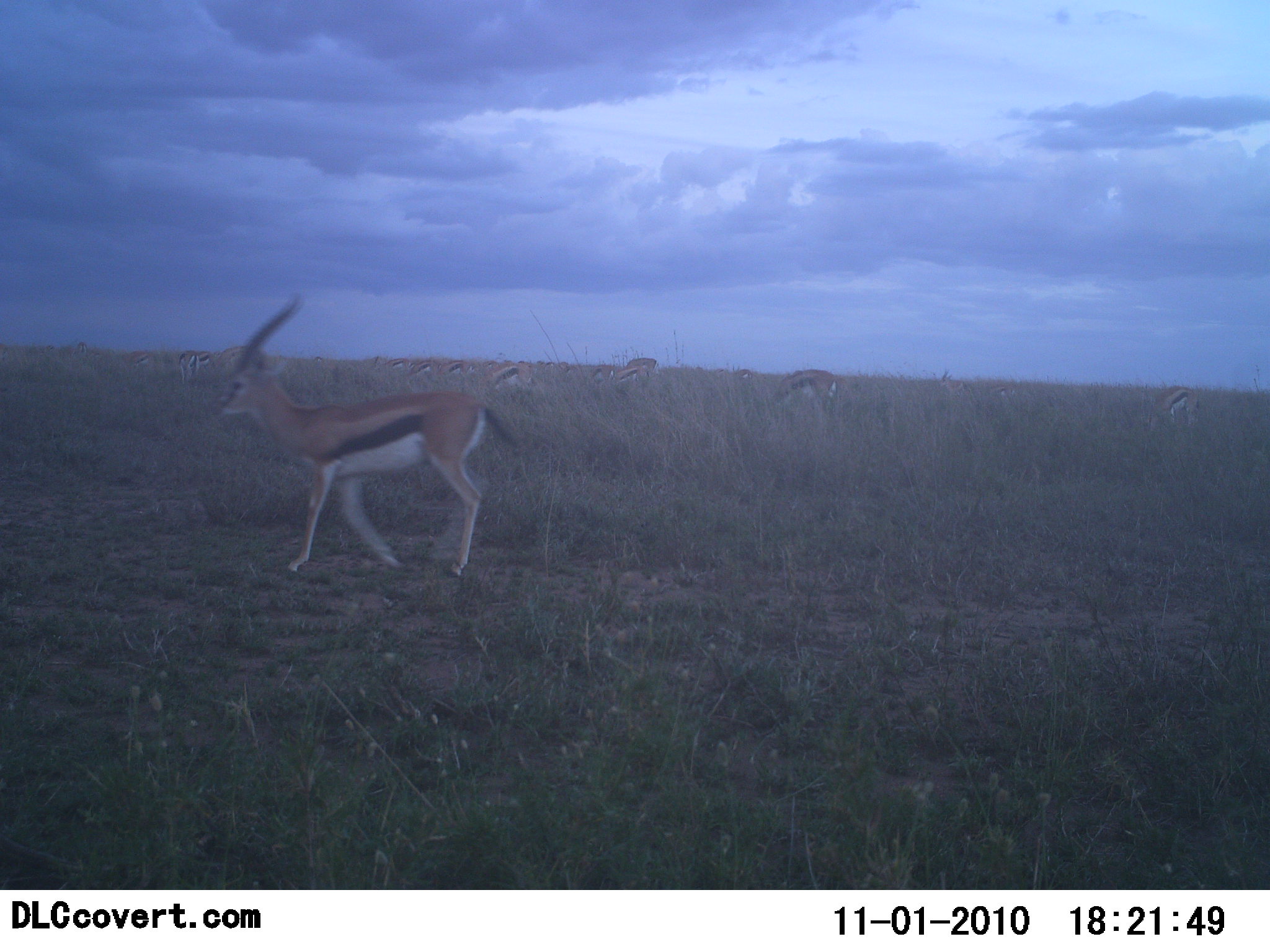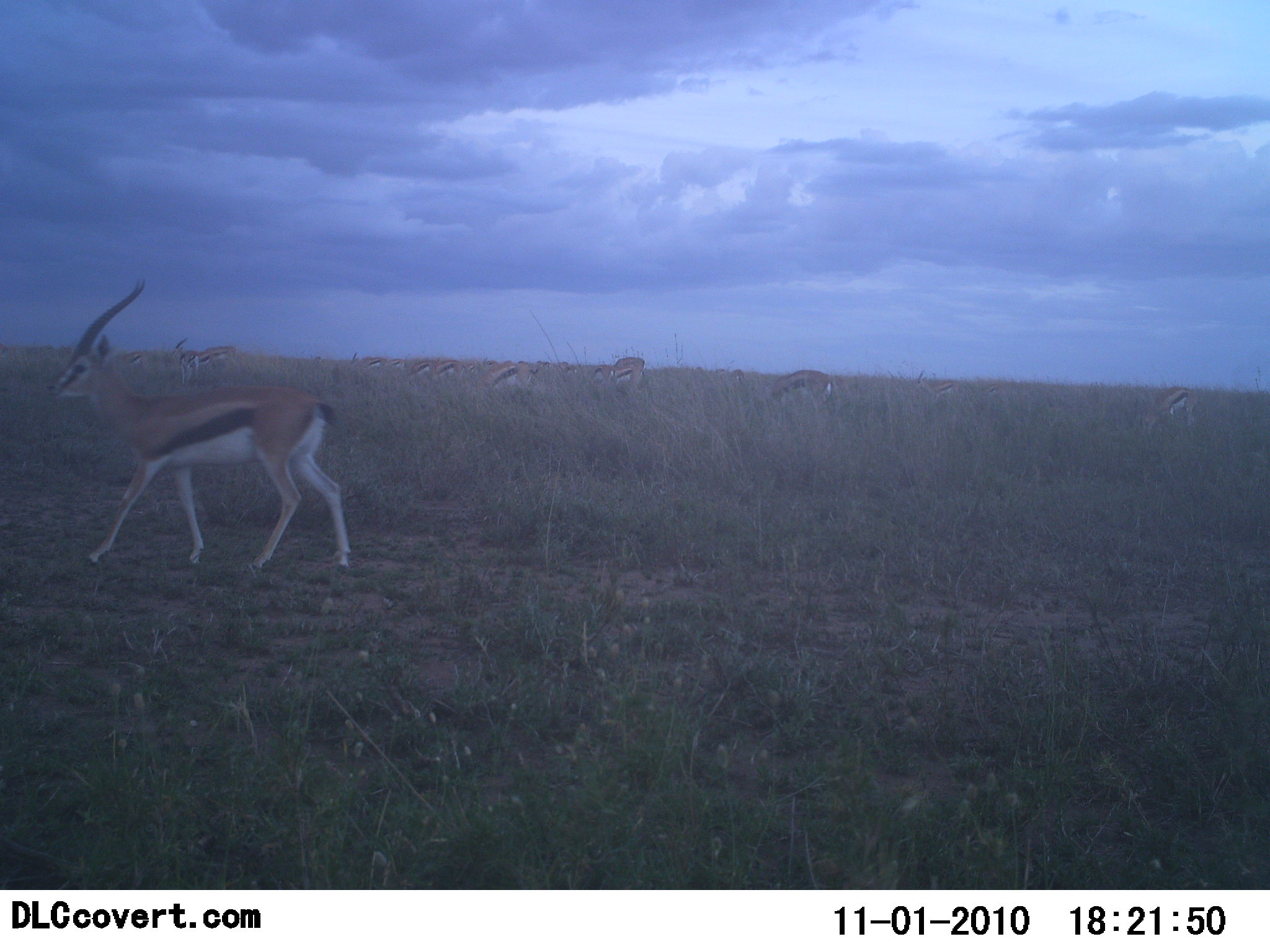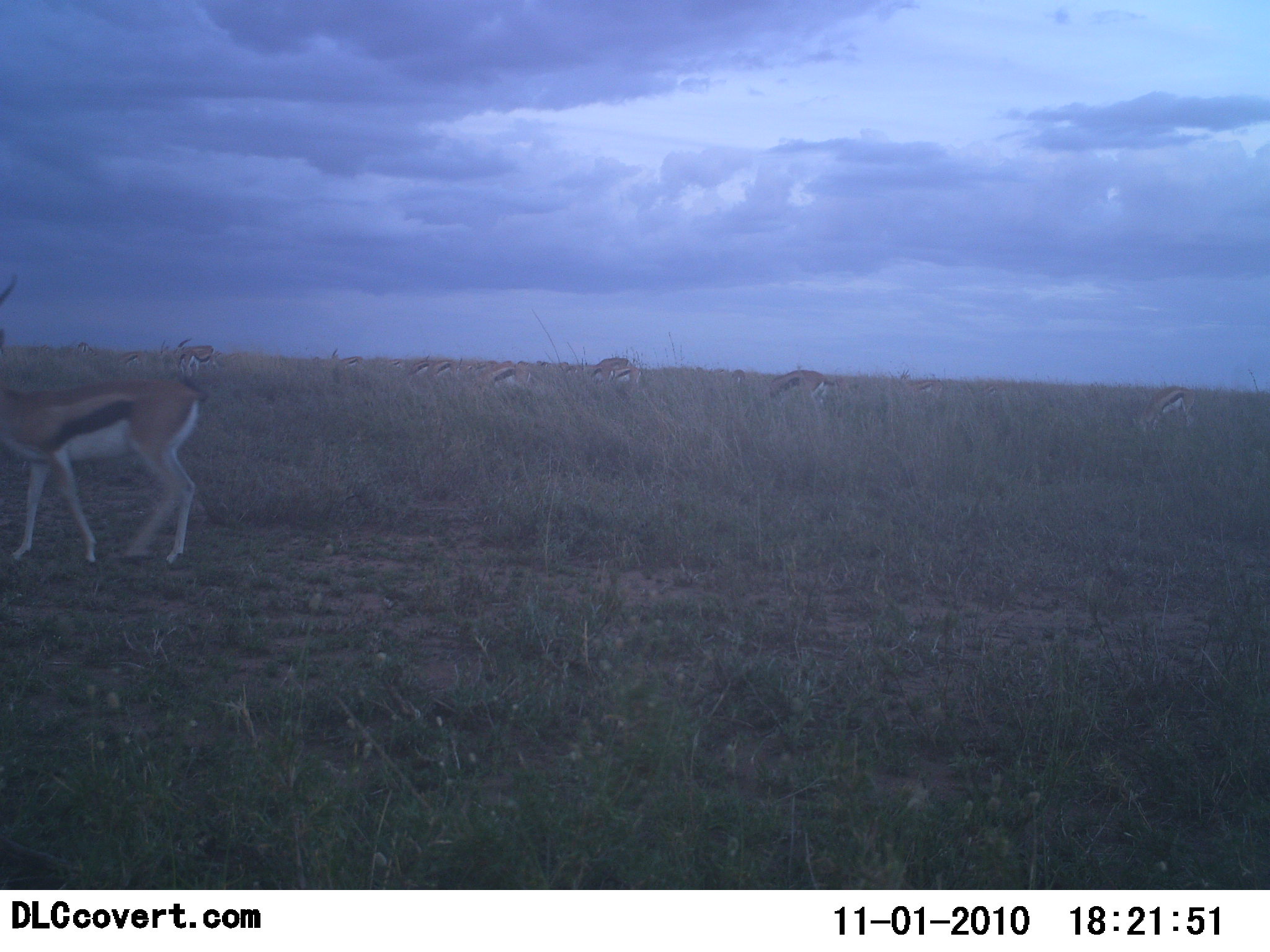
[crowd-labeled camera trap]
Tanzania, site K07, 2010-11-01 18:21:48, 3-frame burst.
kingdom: Animalia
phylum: Chordata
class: Mammalia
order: Artiodactyla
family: Bovidae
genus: Eudorcas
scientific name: Eudorcas thomsonii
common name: thomson's gazelle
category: gazellethomsons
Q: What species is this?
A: Gazellethomsons (thomson's gazelle) (Eudorcas thomsonii).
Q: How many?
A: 11-50.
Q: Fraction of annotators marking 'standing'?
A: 38%.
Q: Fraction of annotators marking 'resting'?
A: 0%.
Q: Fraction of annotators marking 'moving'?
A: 85%.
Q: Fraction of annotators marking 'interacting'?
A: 0%.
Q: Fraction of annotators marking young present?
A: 0%.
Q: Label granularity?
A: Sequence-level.